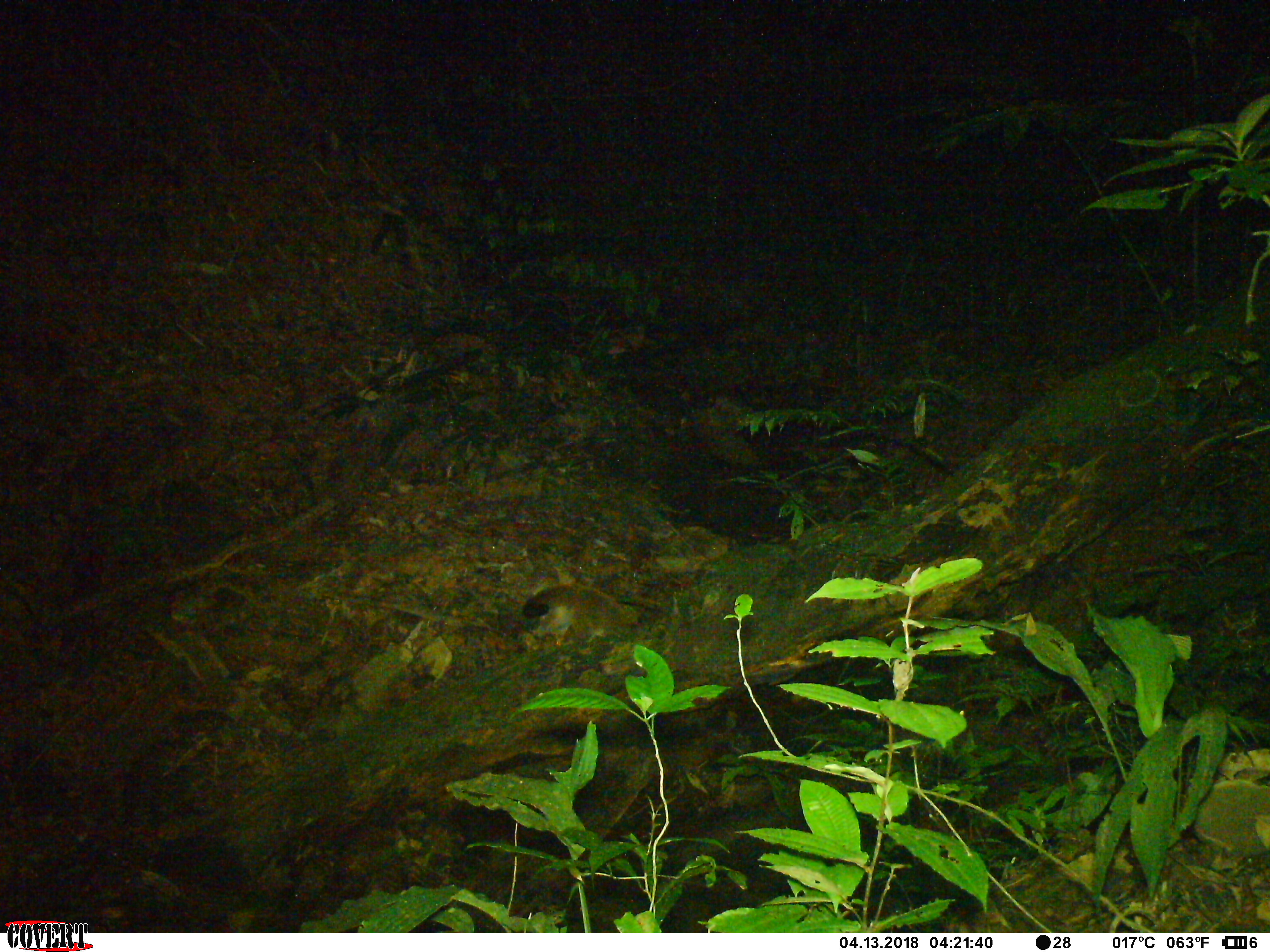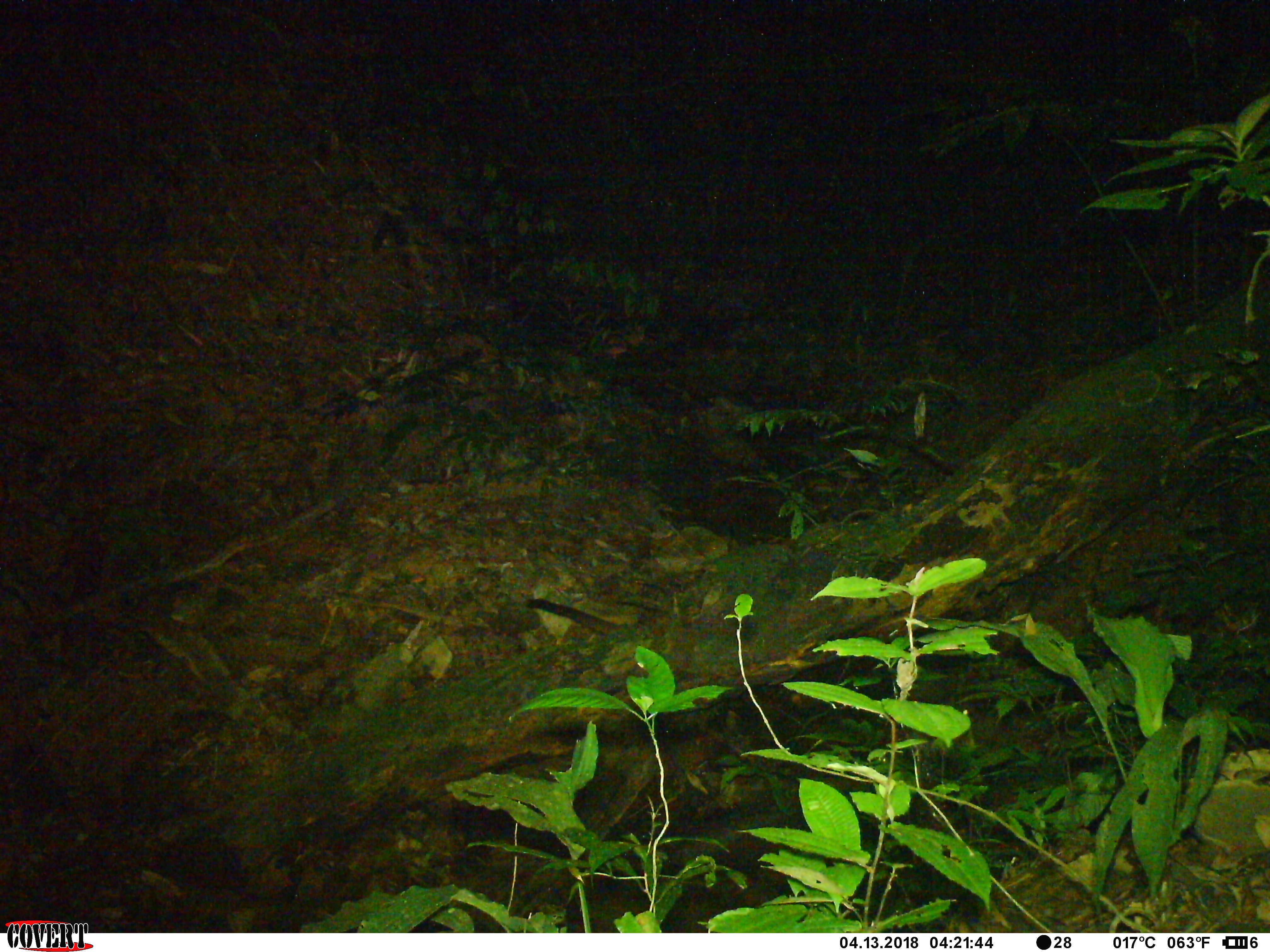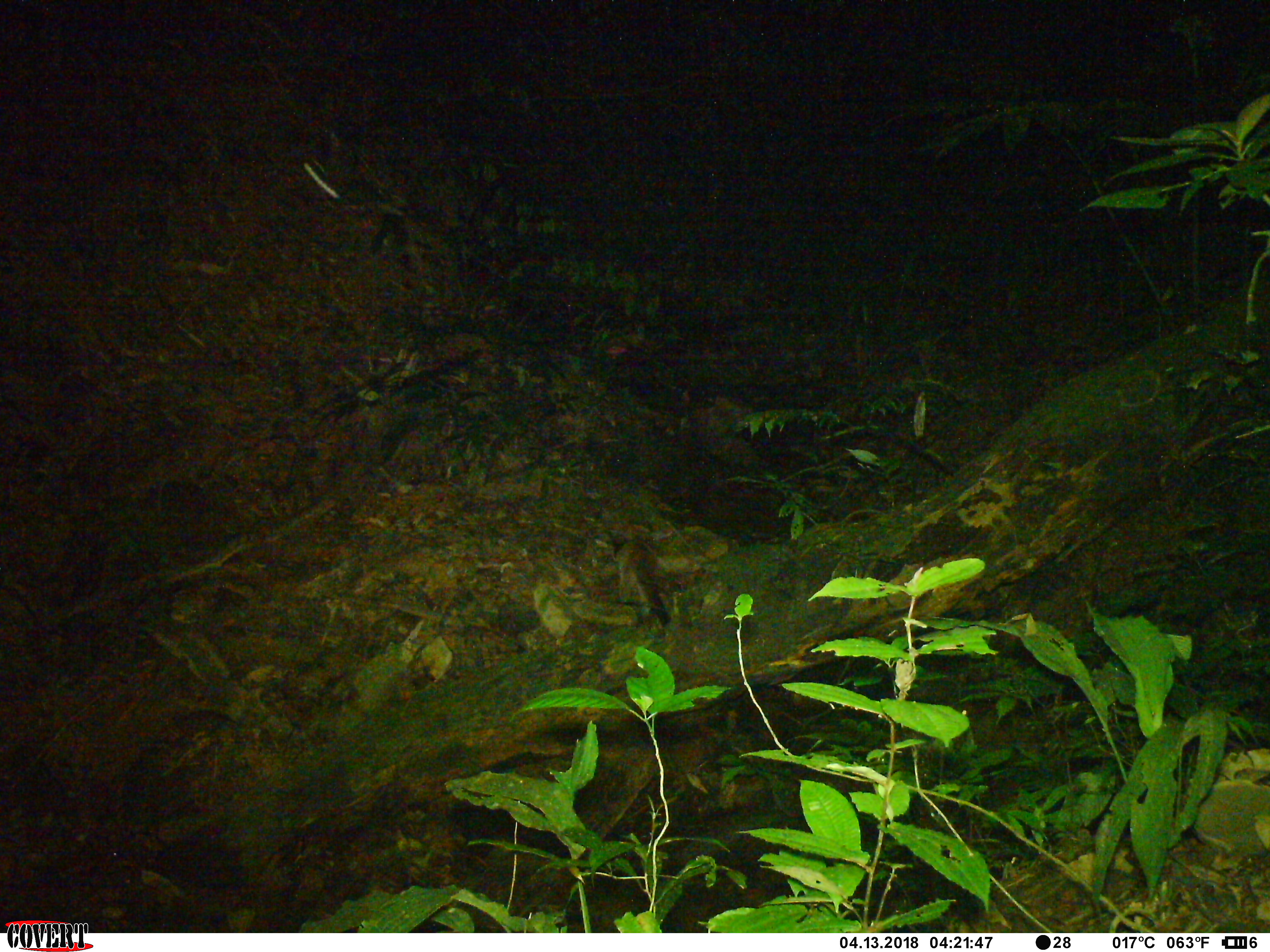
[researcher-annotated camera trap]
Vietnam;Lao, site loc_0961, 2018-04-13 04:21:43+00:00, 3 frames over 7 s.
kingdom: Animalia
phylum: Chordata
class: Mammalia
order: Carnivora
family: Viverridae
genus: Paguma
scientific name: Paguma larvata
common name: masked palm civet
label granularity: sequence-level